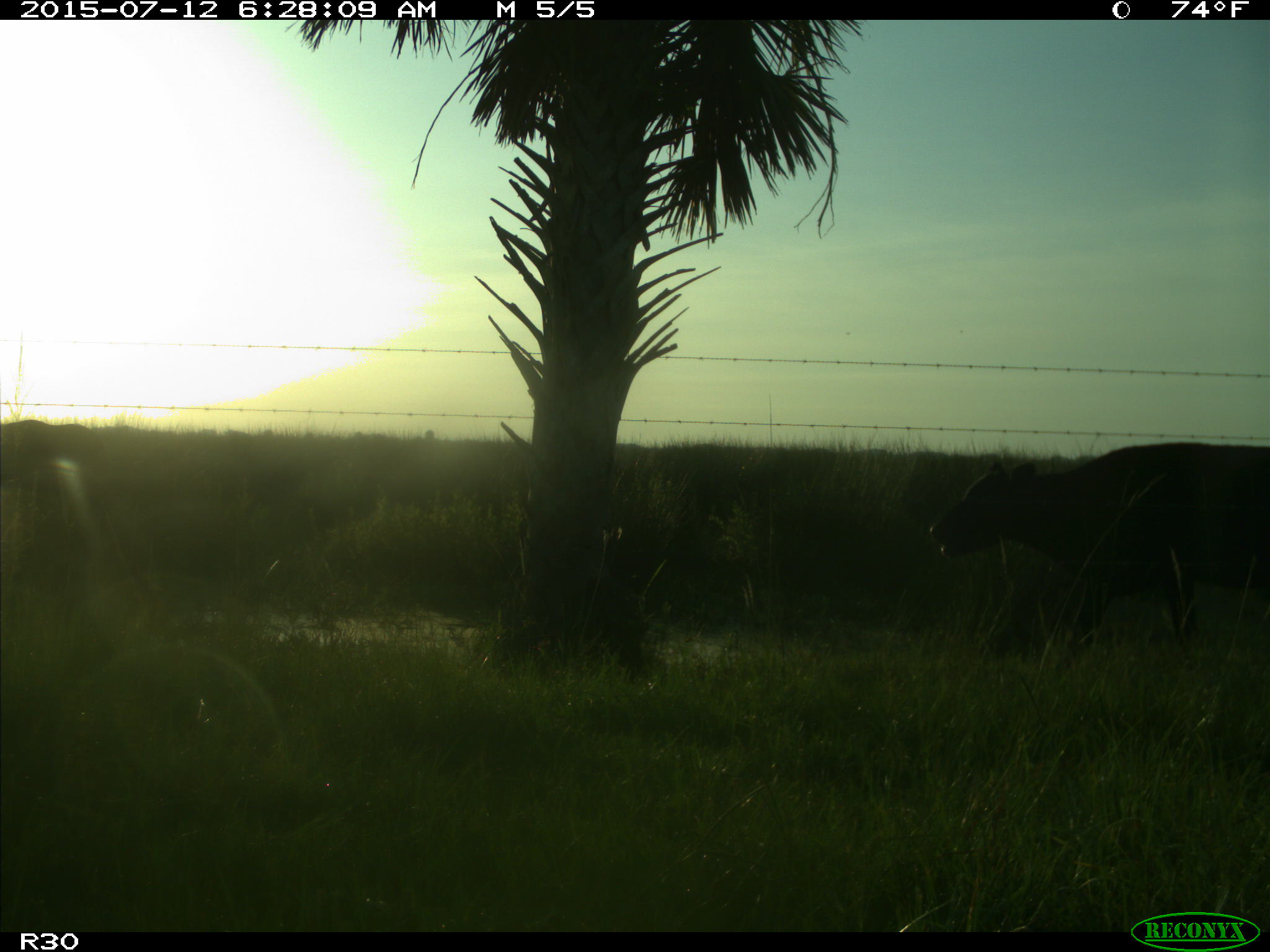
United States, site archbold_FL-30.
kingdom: Animalia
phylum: Chordata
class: Mammalia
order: Artiodactyla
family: Bovidae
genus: Bos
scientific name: Bos taurus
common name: domestic cow